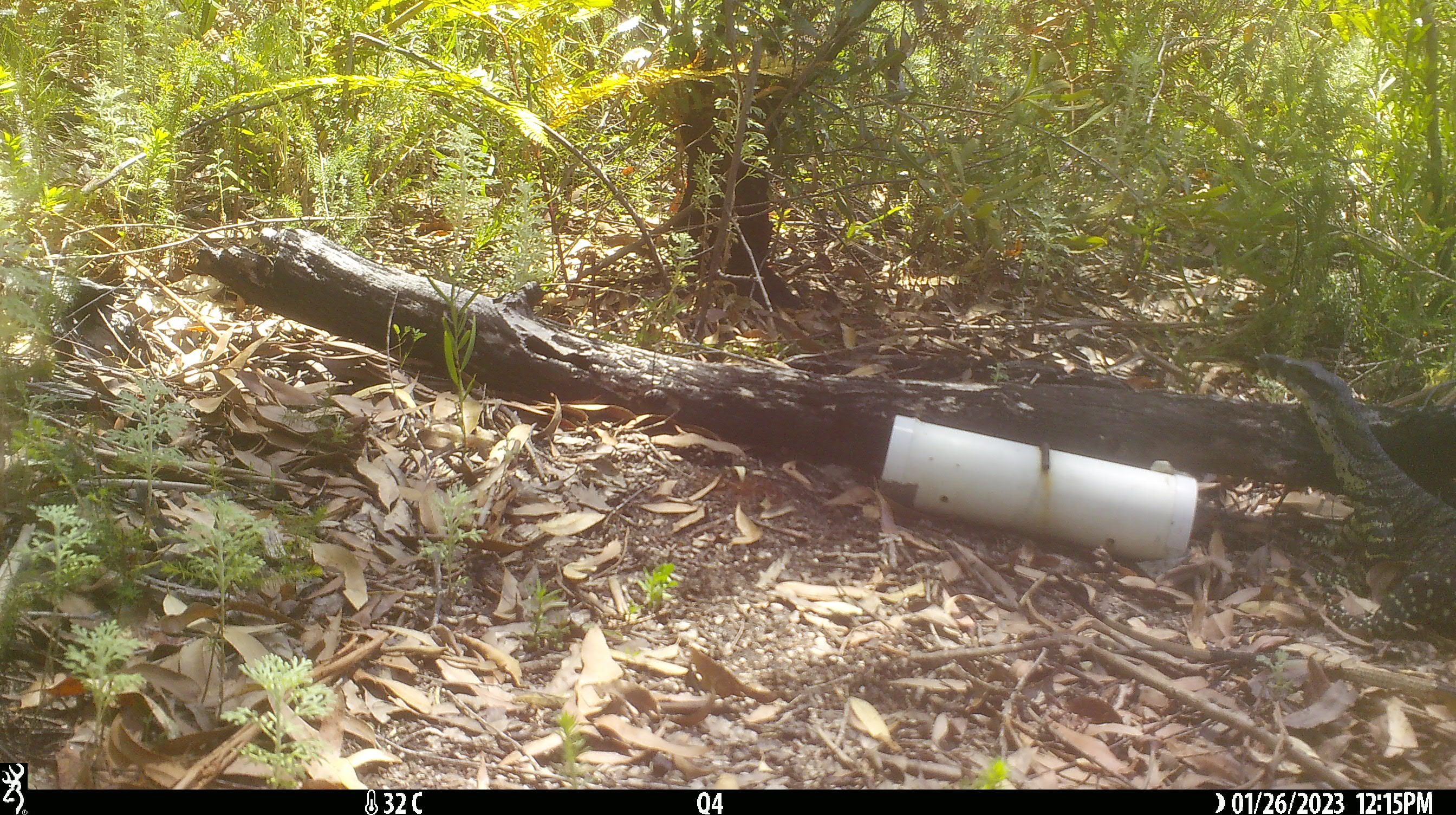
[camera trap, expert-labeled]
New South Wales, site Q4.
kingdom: Animalia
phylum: Chordata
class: Reptilia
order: Squamata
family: Varanidae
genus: Varanus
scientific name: Varanus varius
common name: lace monitor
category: goanna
Goanna (lace monitor) (Varanus varius).